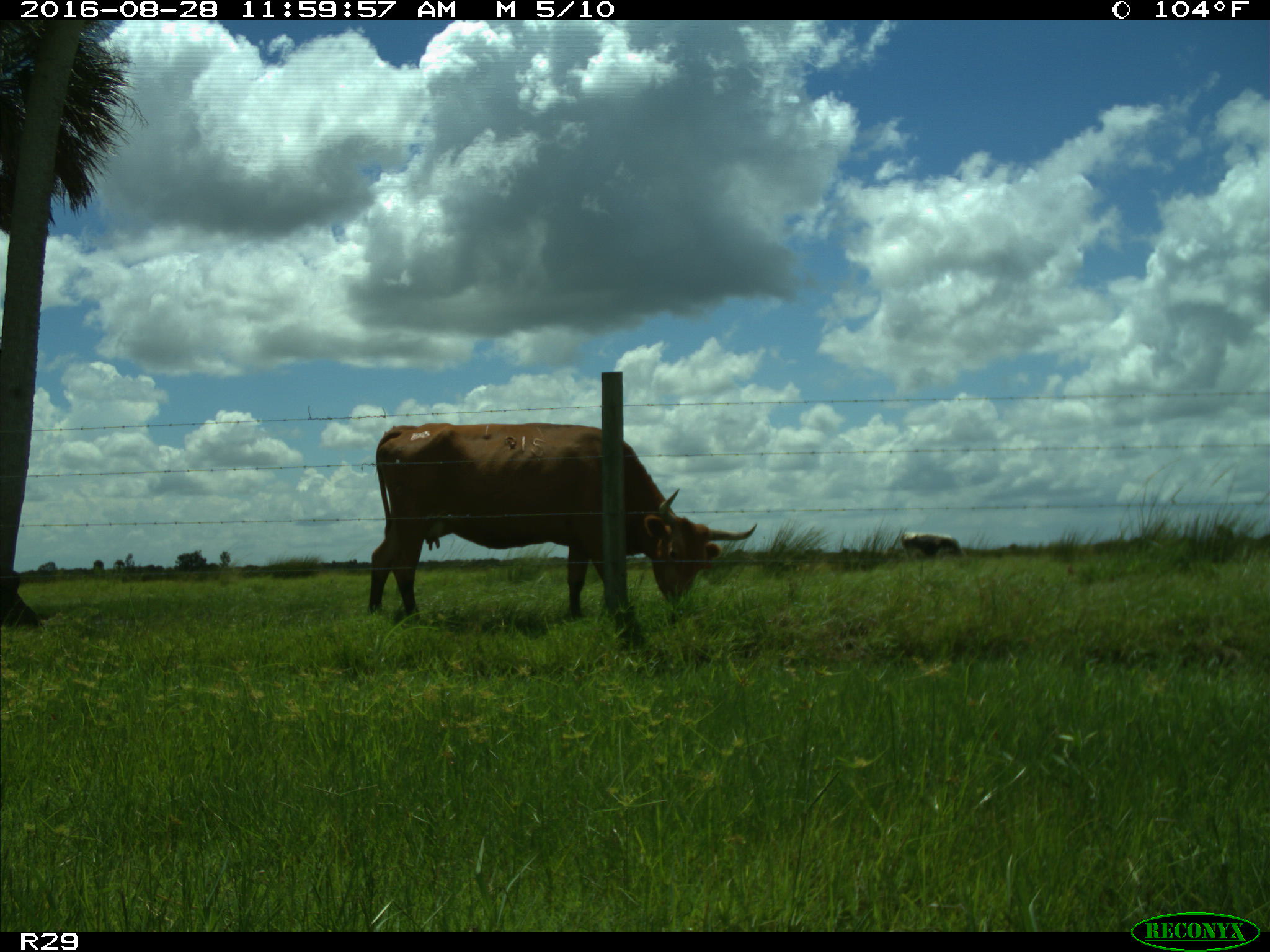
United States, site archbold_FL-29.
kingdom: Animalia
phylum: Chordata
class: Mammalia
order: Artiodactyla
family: Bovidae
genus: Bos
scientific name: Bos taurus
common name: domestic cow